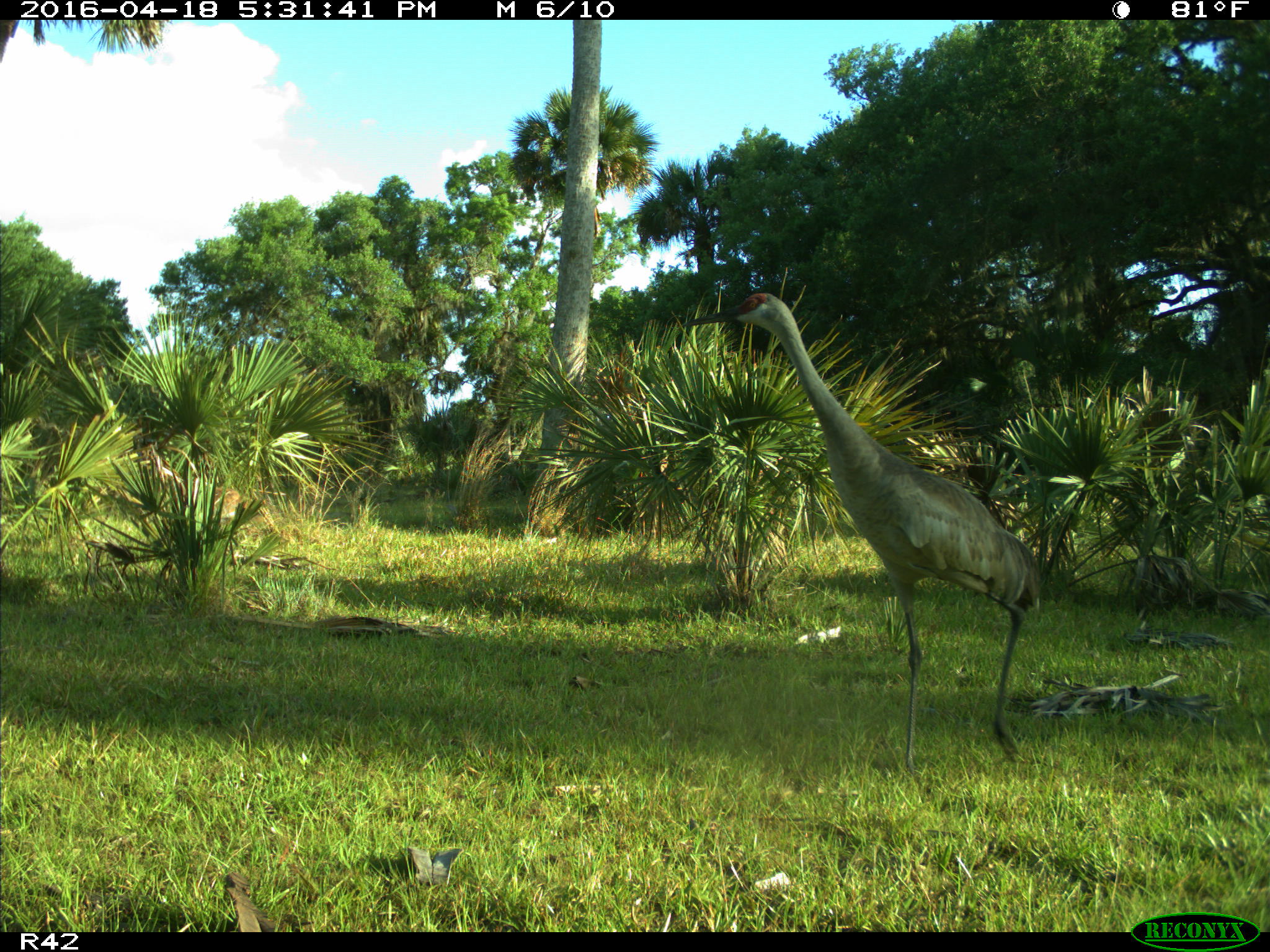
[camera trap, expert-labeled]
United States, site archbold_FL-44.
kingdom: Animalia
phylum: Chordata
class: Aves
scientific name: Aves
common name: birds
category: unidentified bird